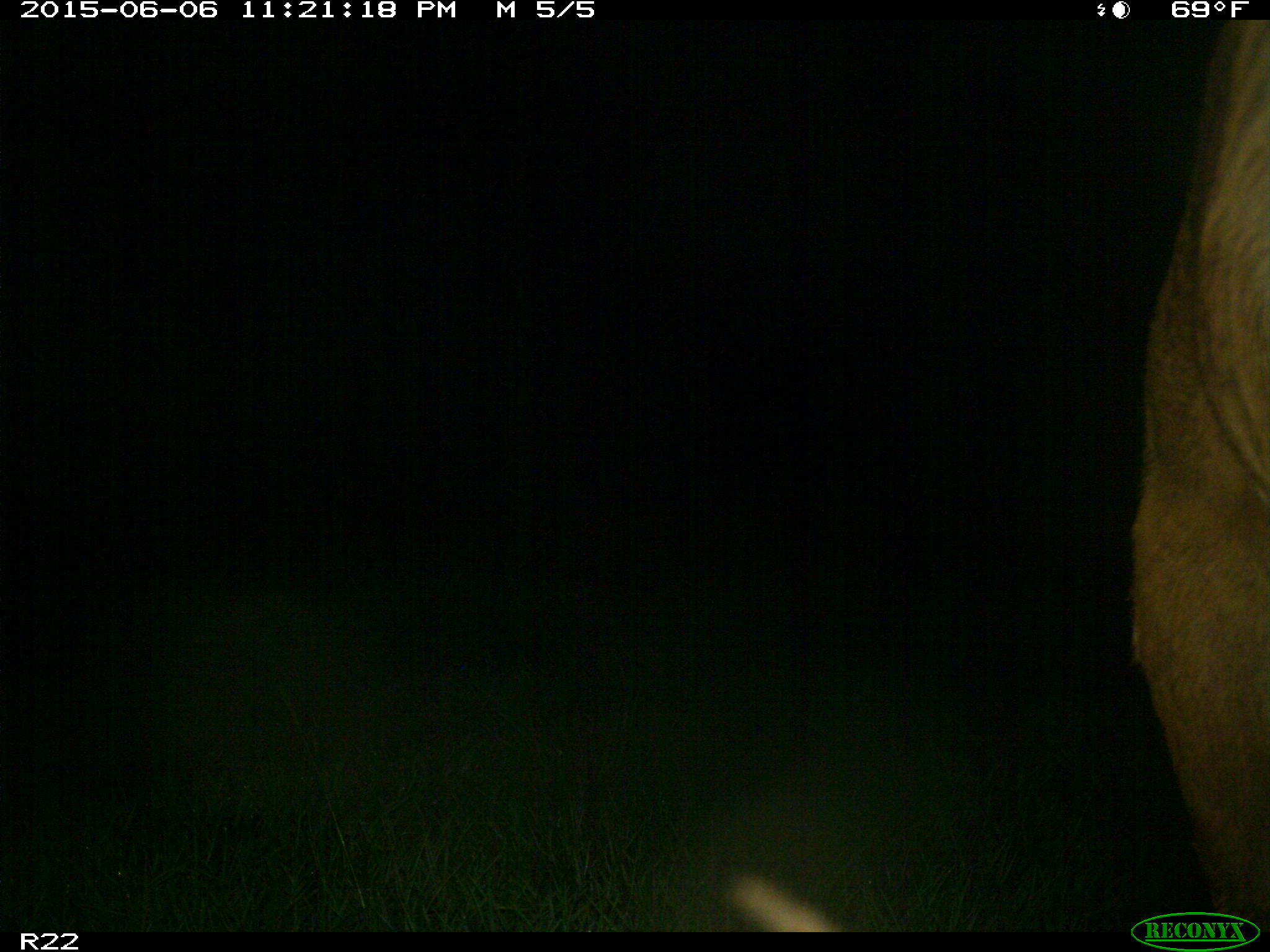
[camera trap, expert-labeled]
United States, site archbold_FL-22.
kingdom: Animalia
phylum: Chordata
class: Mammalia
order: Artiodactyla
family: Bovidae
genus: Bos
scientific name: Bos taurus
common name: domestic cow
Bos taurus (domestic cow).